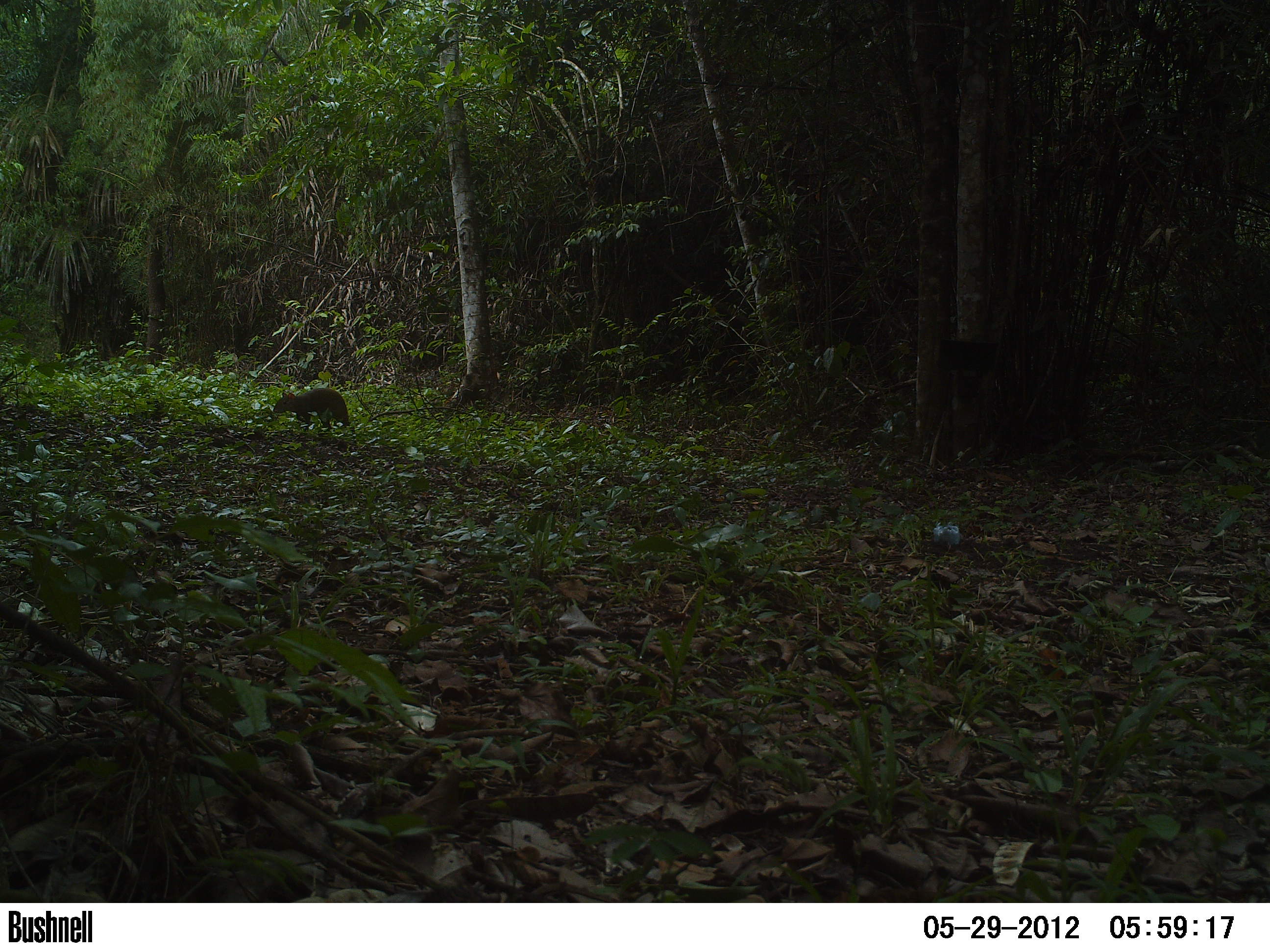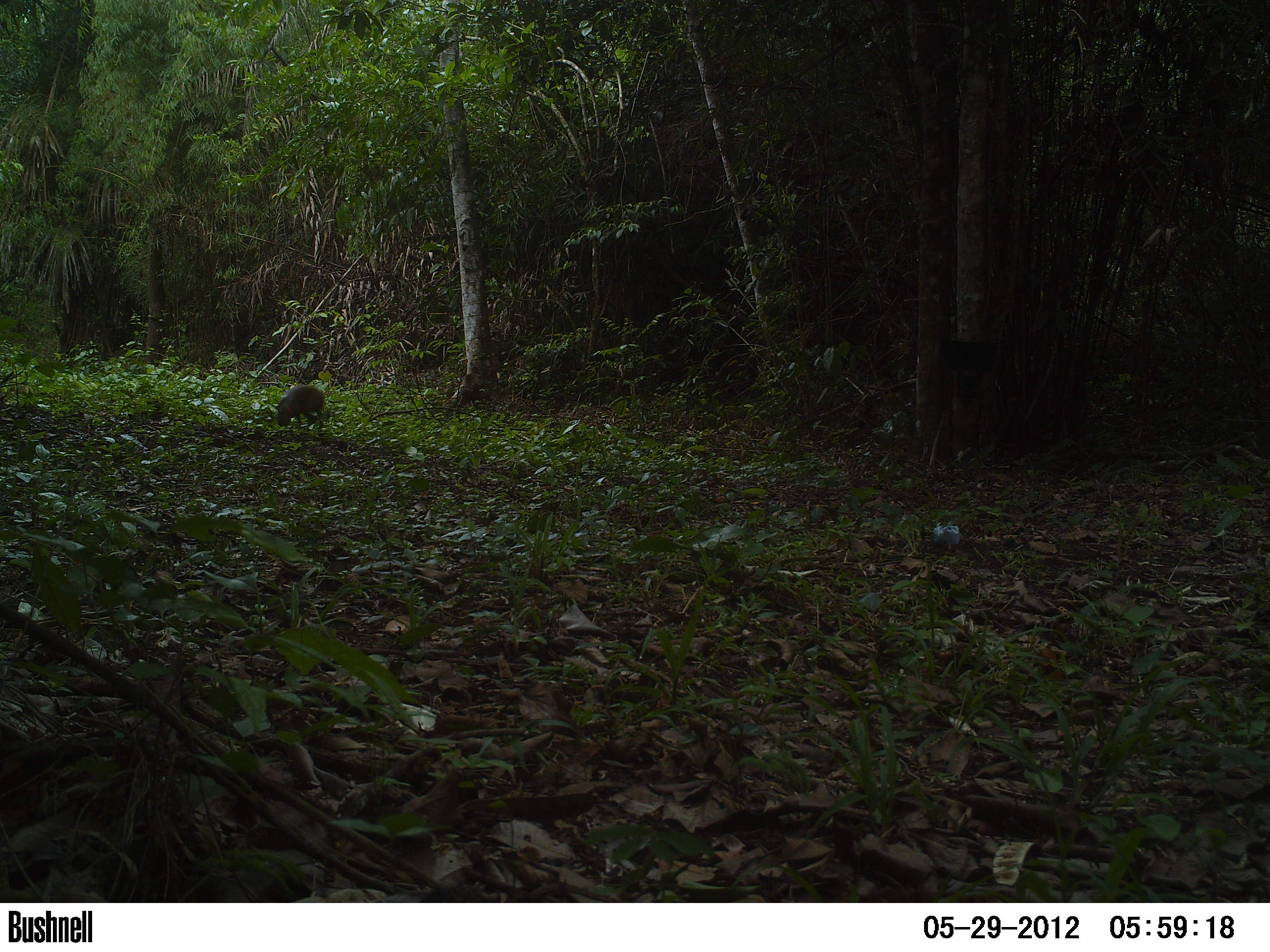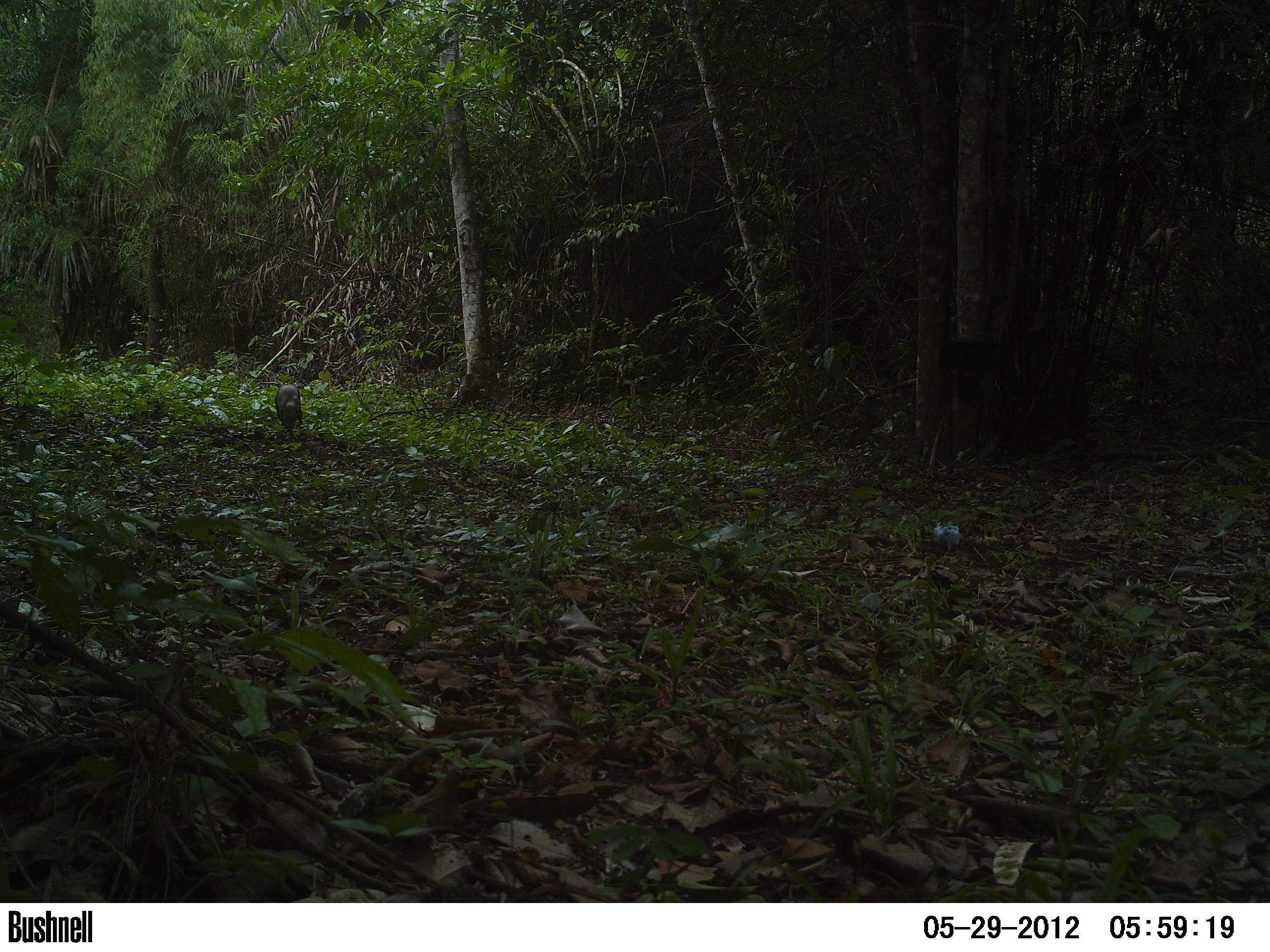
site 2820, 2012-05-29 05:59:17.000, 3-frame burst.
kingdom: Animalia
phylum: Chordata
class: Mammalia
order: Rodentia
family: Dasyproctidae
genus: Dasyprocta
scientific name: Dasyprocta punctata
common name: central american agouti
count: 1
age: adult